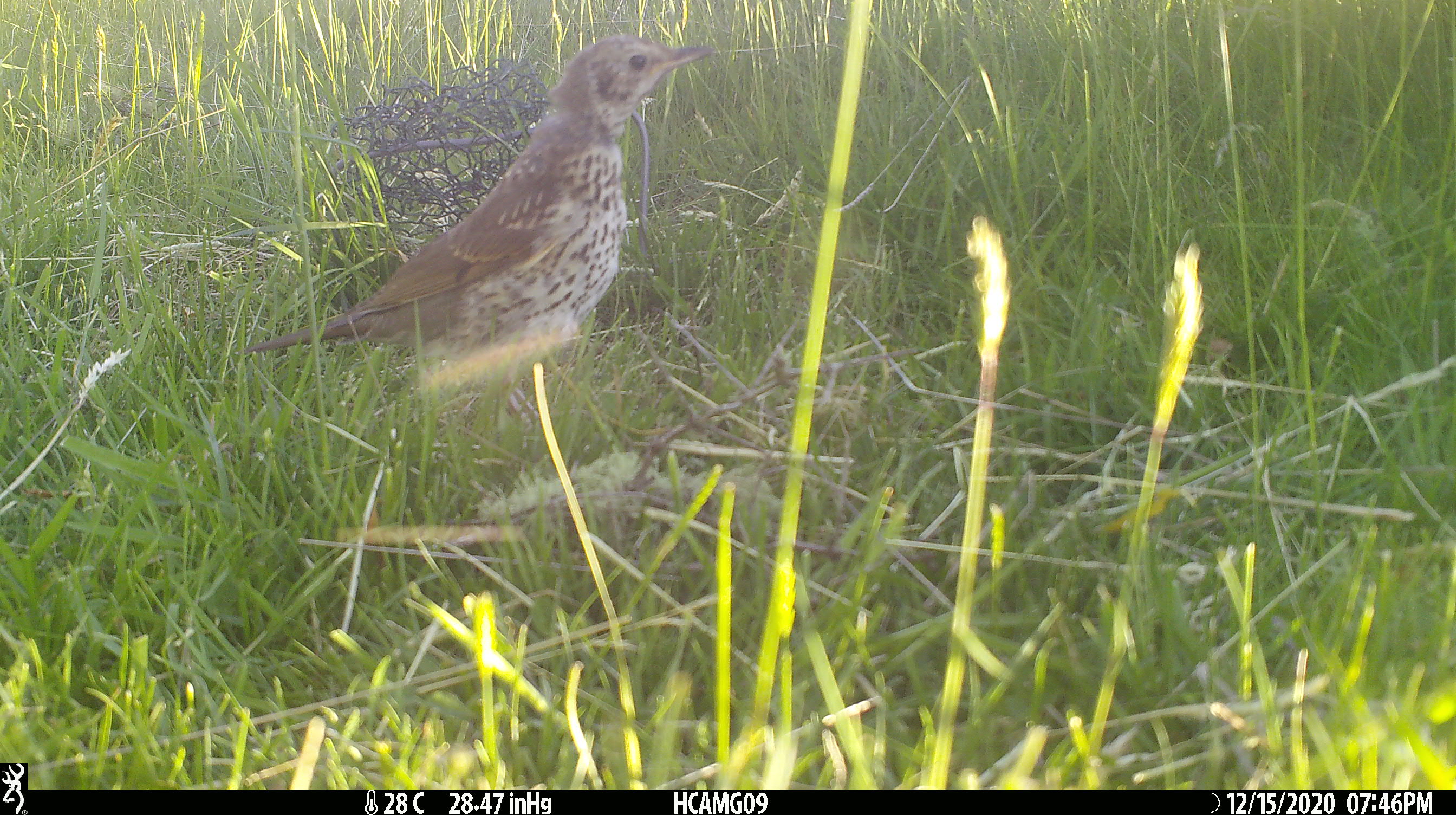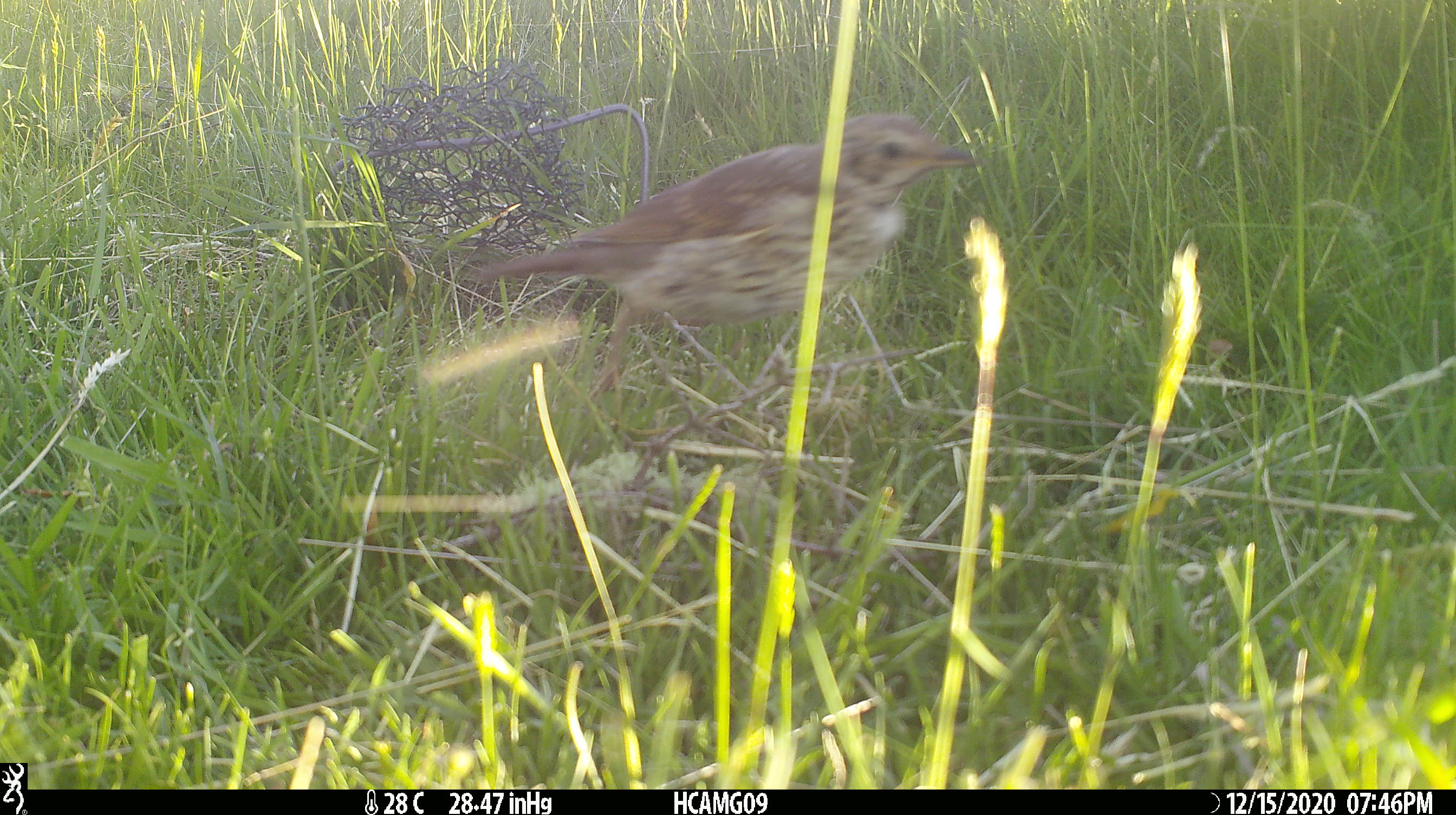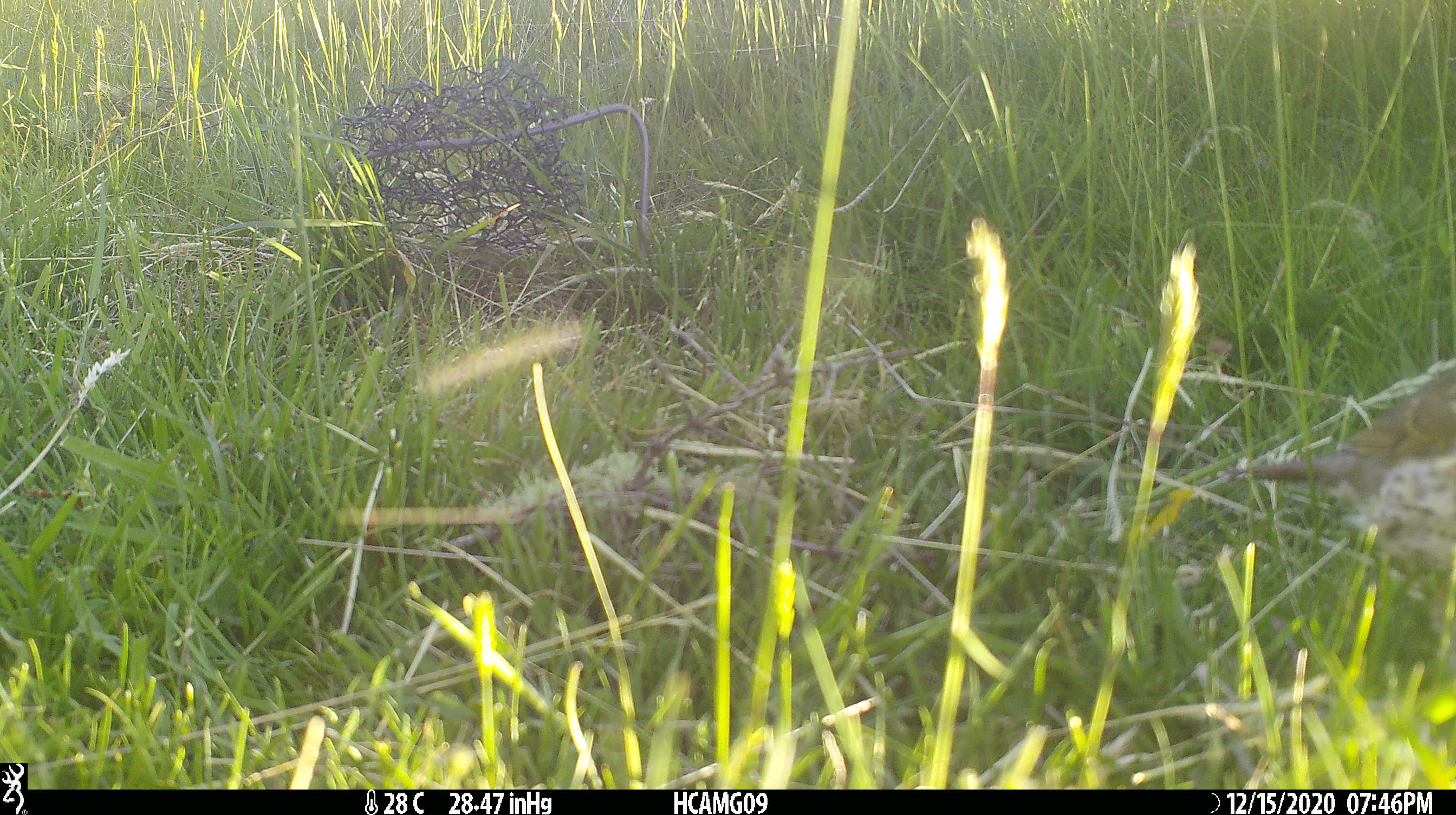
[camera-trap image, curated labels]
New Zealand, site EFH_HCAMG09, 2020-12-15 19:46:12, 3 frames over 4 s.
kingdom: Animalia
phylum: Chordata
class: Aves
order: Passeriformes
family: Turdidae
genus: Turdus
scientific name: Turdus philomelos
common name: song thrush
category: thrush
Thrush (song thrush) (Turdus philomelos).